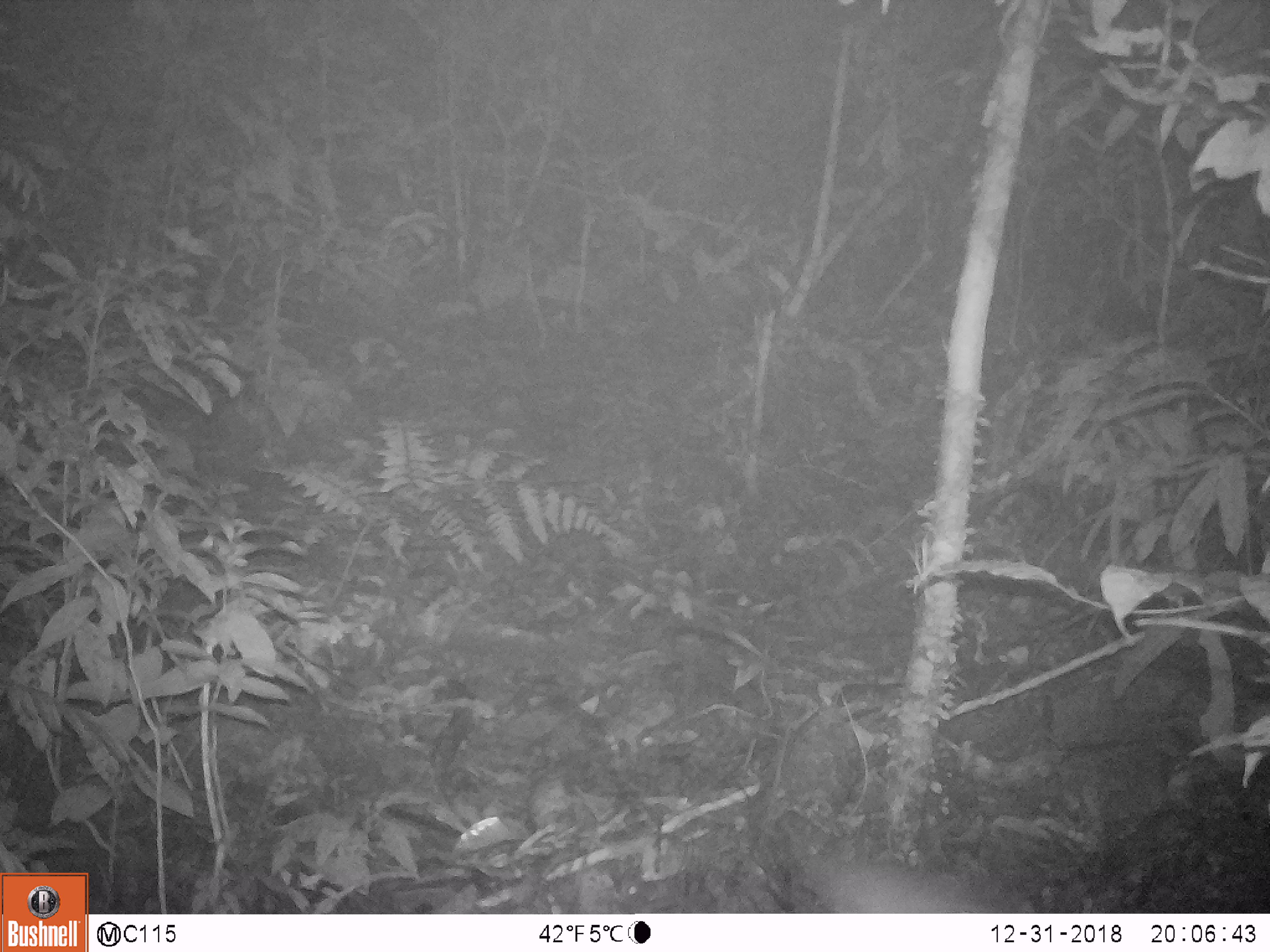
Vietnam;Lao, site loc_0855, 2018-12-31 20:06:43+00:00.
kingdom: Animalia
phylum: Chordata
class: Mammalia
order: Rodentia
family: Muridae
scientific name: Muridae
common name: old-world mice and rats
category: unidentified murid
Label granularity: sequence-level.